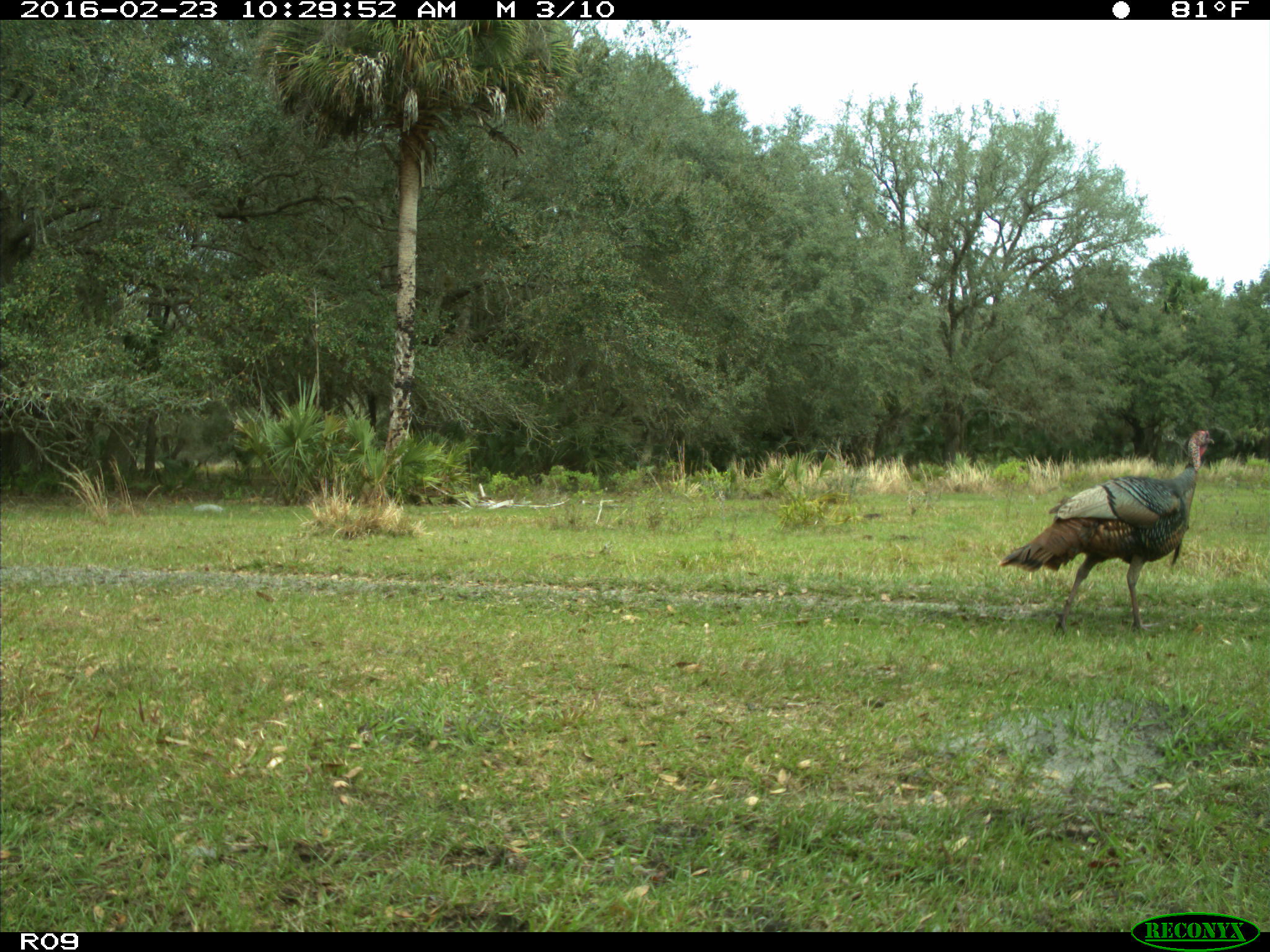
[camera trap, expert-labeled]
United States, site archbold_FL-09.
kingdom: Animalia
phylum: Chordata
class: Aves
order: Galliformes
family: Phasianidae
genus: Meleagris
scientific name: Meleagris gallopavo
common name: wild turkey